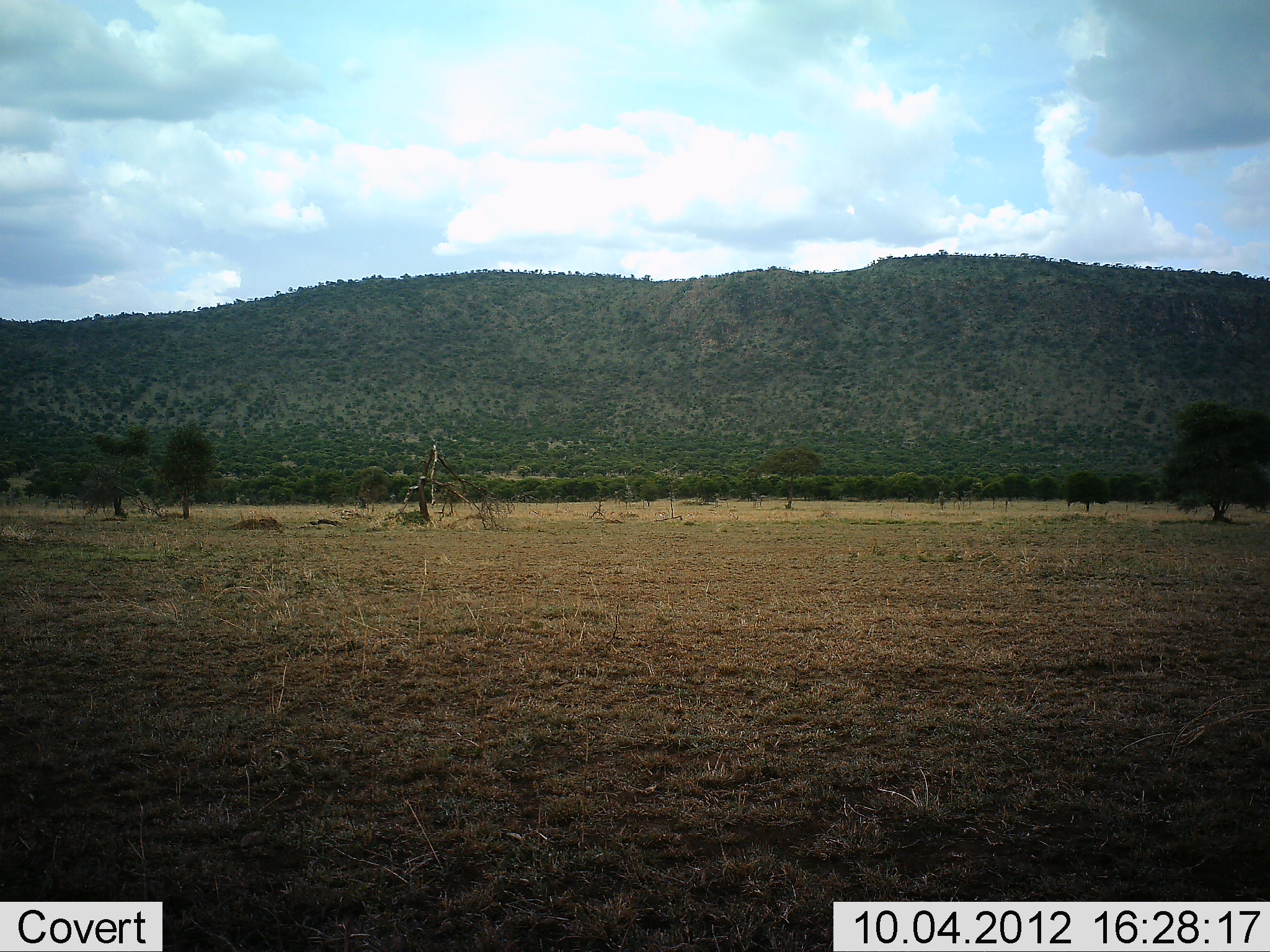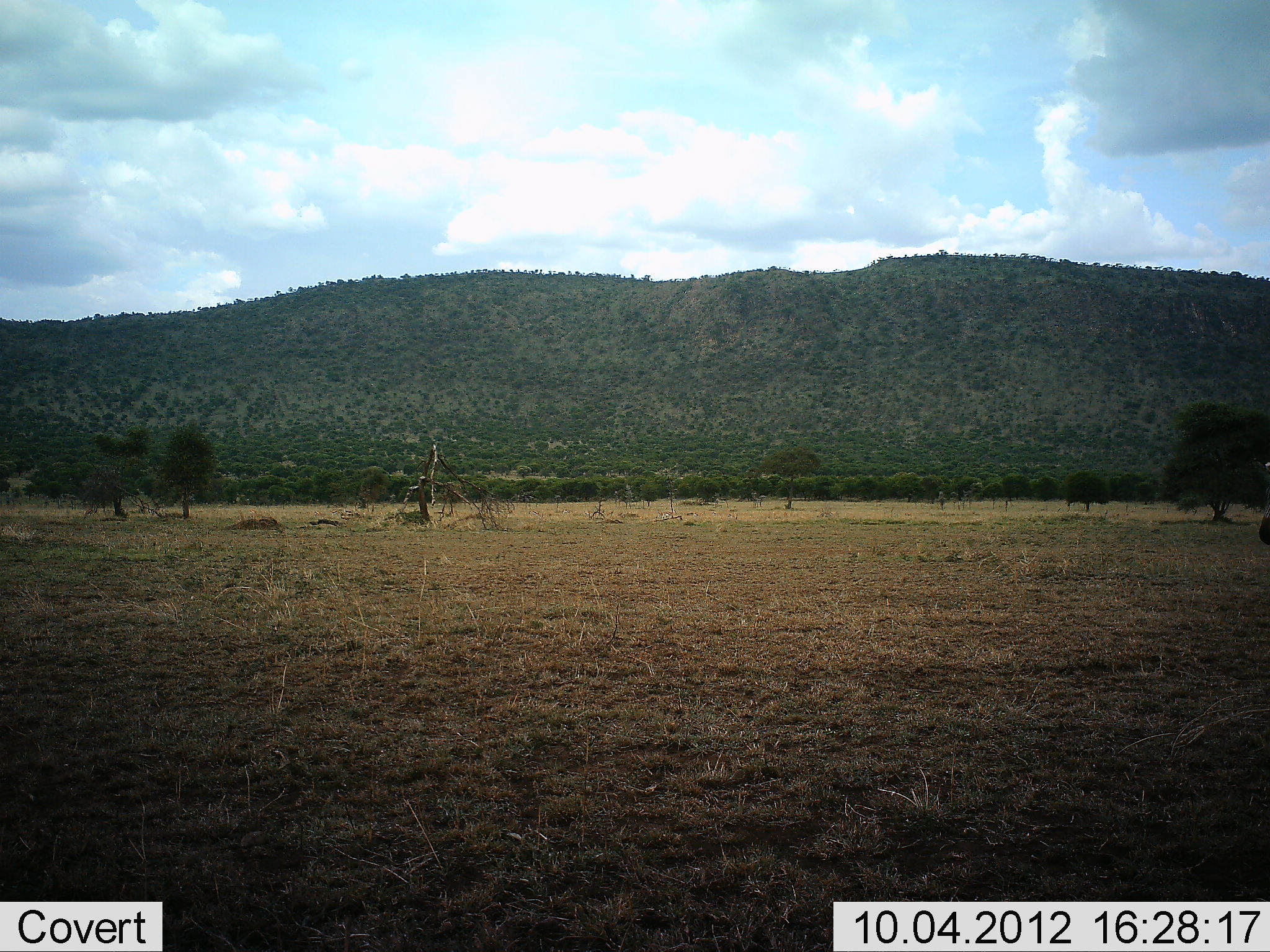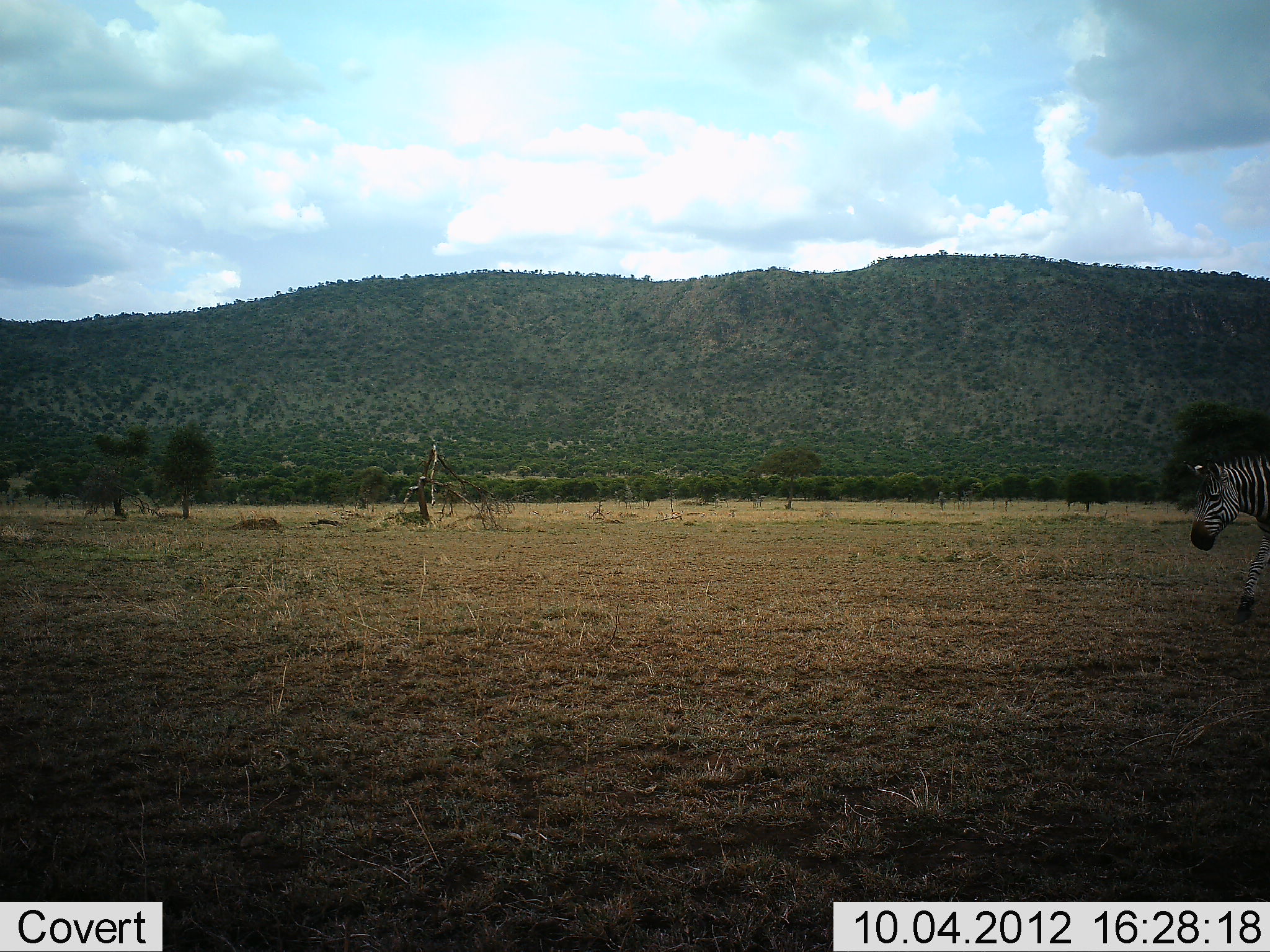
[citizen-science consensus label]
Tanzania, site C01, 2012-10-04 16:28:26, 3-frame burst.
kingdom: Animalia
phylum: Chordata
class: Mammalia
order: Perissodactyla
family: Equidae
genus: Equus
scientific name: Equus quagga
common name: plains zebra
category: zebra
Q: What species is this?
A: Zebra (plains zebra) (Equus quagga).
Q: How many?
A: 1.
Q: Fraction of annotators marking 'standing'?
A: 0%.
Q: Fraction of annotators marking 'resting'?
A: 0%.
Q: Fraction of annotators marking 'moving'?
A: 100%.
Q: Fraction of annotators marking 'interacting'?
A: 0%.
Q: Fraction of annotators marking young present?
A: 0%.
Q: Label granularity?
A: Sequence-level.